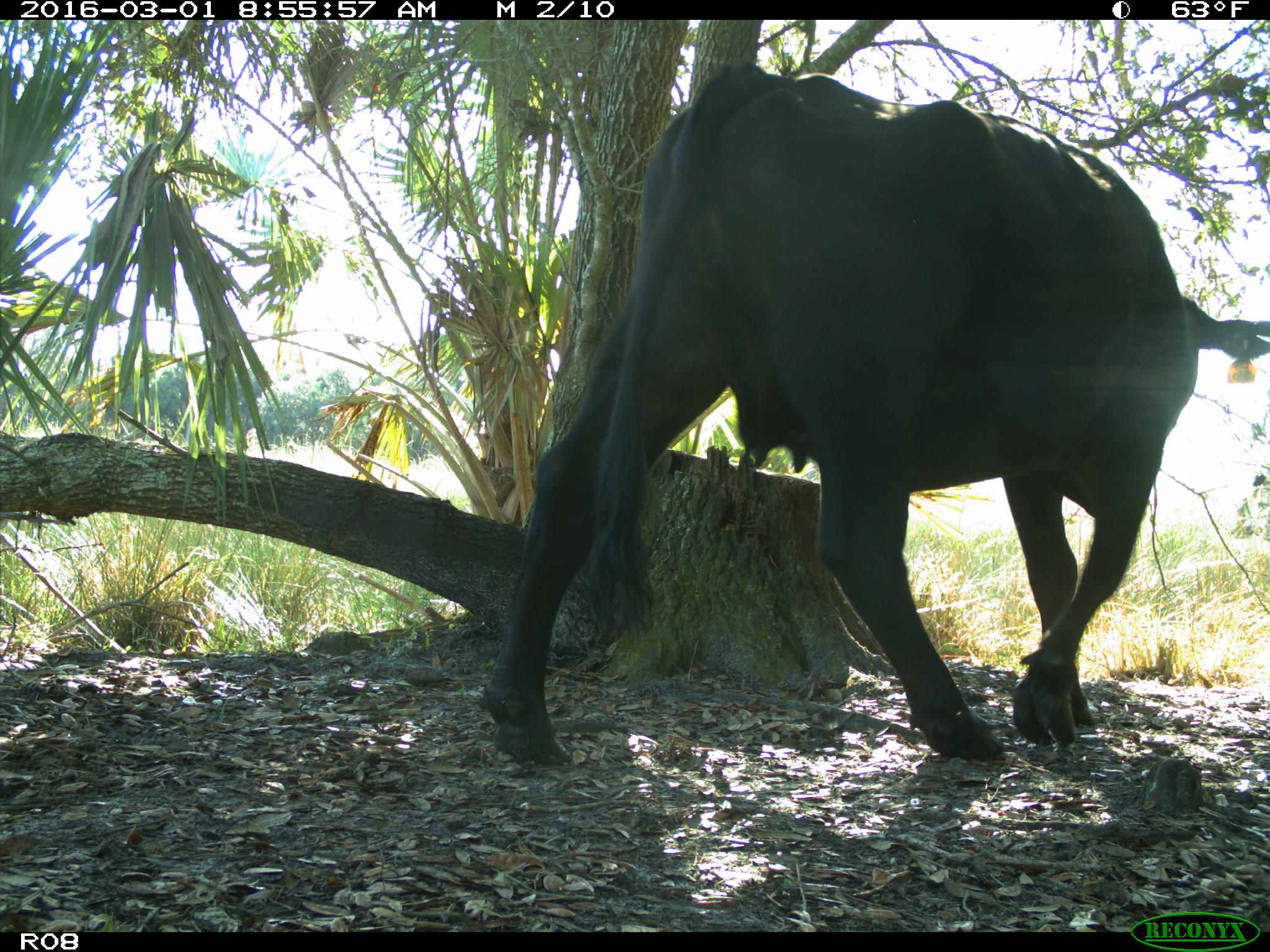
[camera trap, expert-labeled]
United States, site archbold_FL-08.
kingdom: Animalia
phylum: Chordata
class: Mammalia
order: Artiodactyla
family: Bovidae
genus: Bos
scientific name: Bos taurus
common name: domestic cow